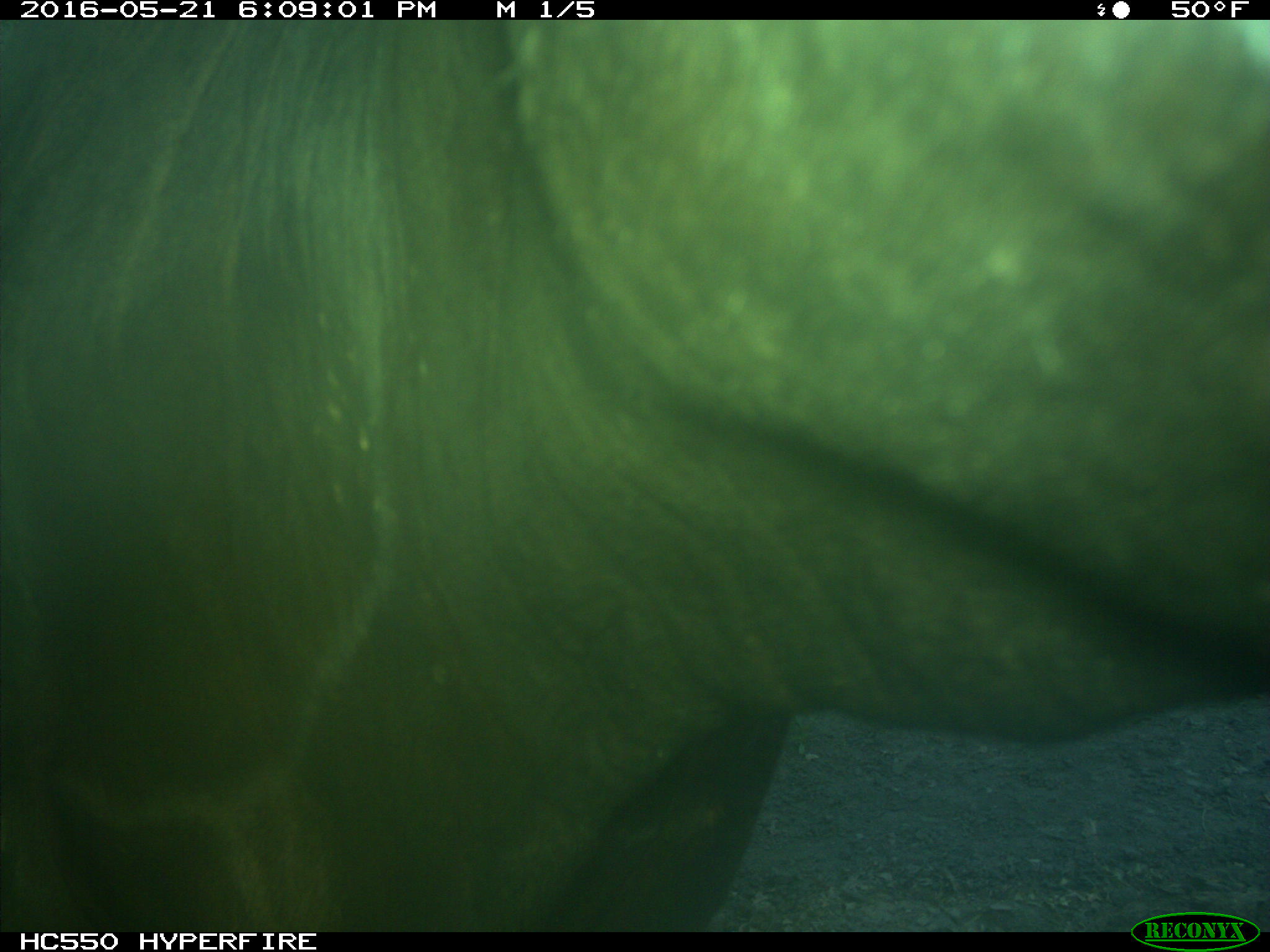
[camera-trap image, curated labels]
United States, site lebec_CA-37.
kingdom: Animalia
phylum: Chordata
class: Mammalia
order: Artiodactyla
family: Bovidae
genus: Bos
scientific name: Bos taurus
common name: domestic cow